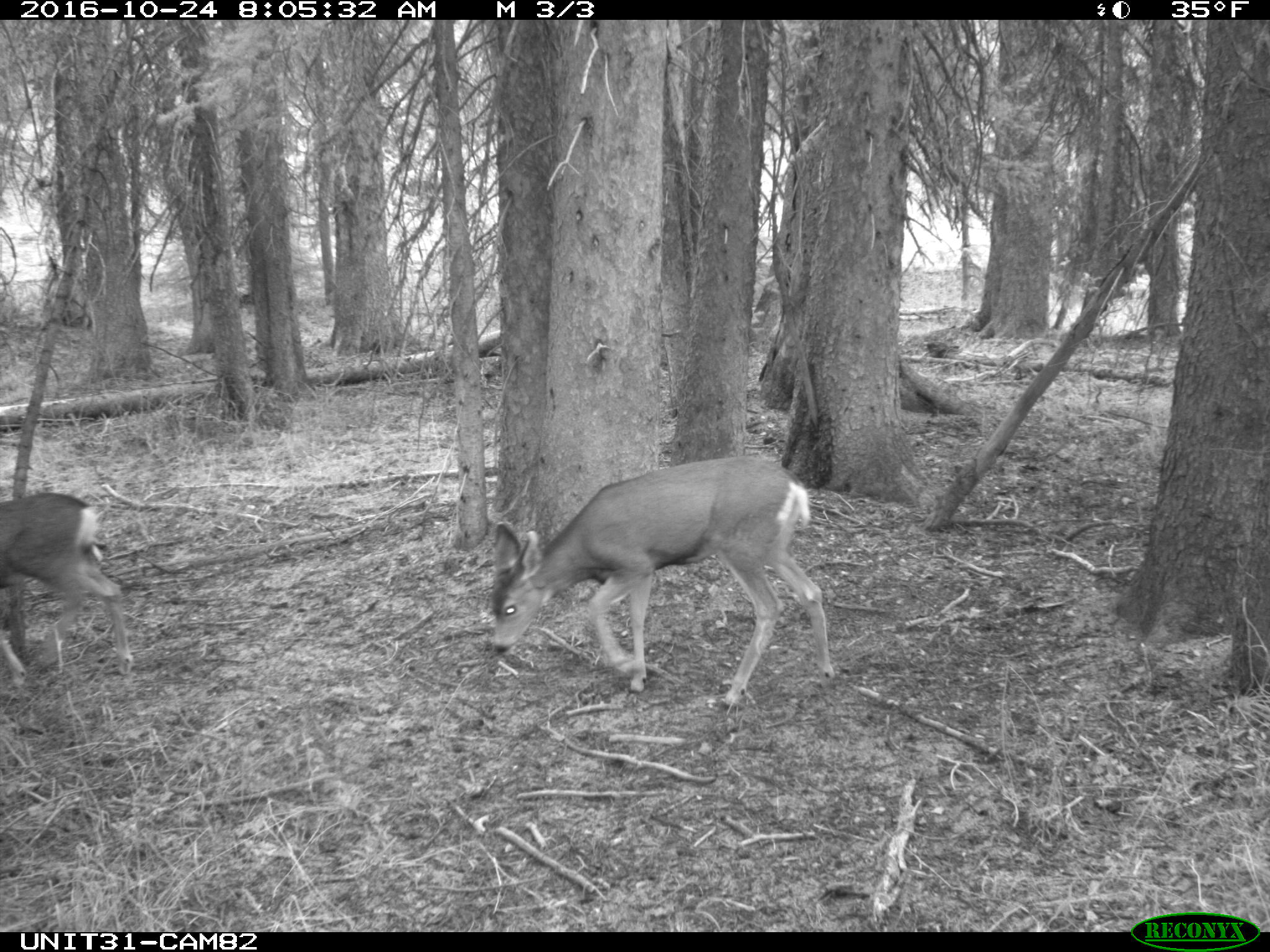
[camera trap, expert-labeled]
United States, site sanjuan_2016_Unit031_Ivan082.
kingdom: Animalia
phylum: Chordata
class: Mammalia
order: Artiodactyla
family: Cervidae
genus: Odocoileus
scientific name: Odocoileus hemionus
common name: mule deer